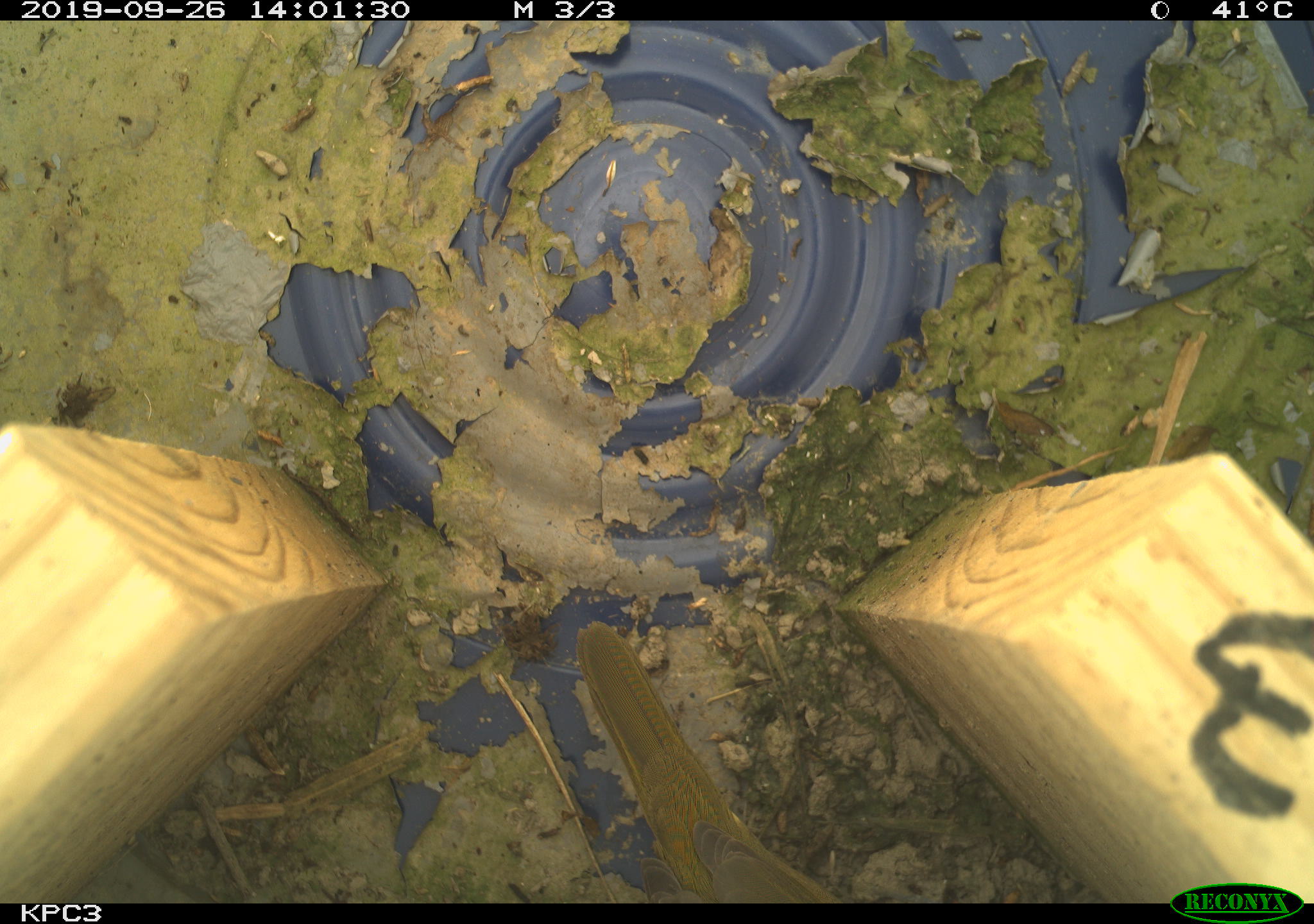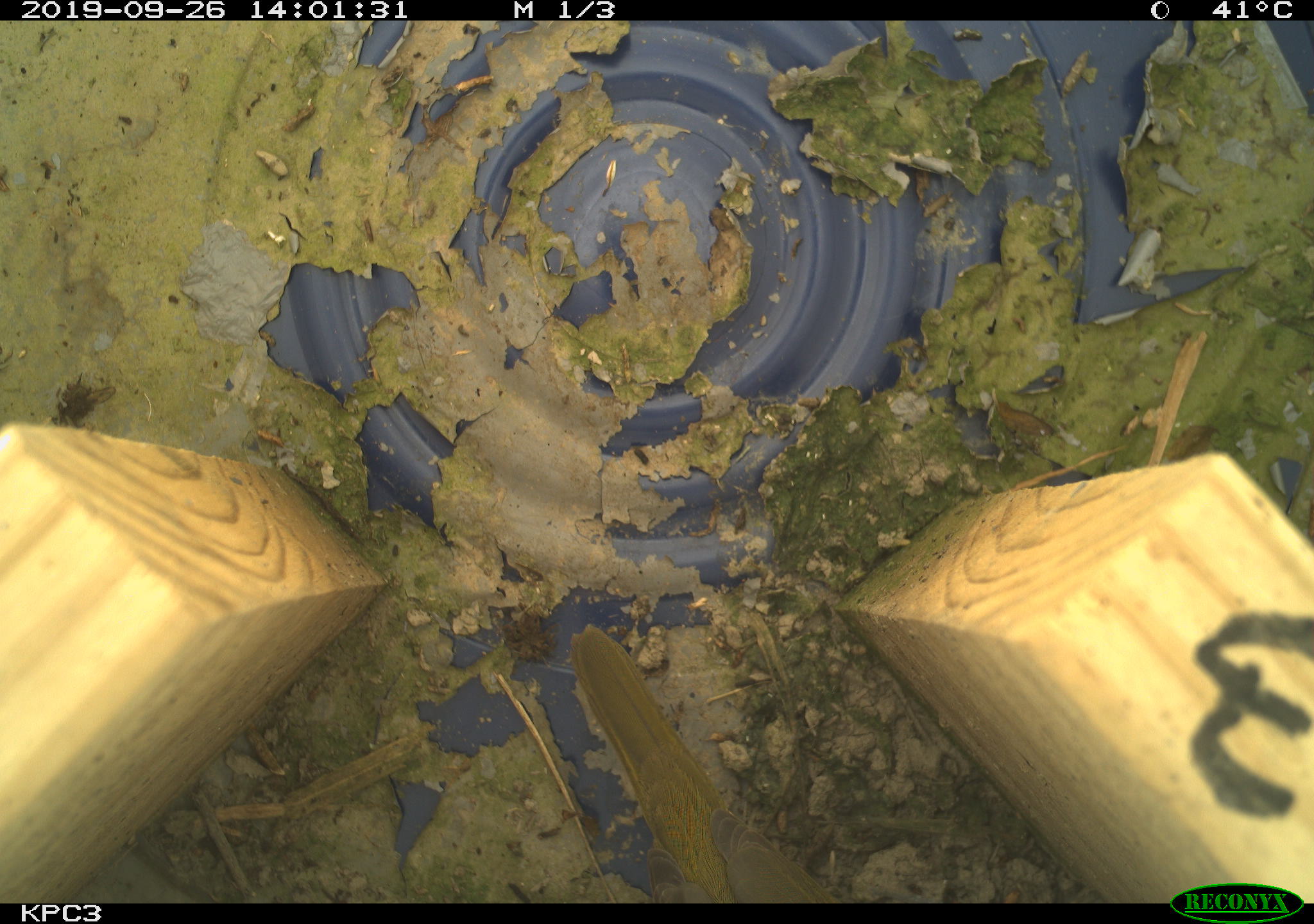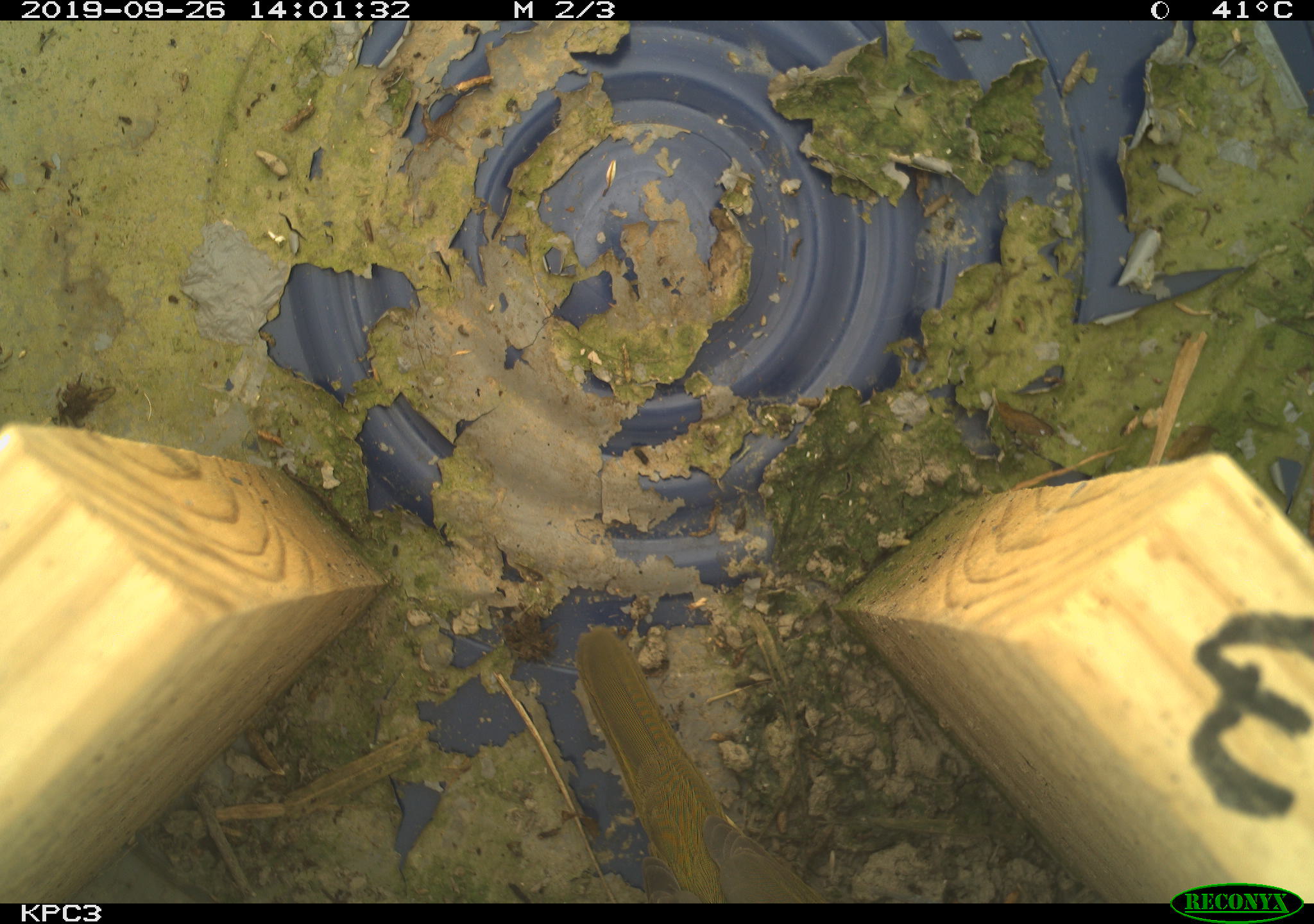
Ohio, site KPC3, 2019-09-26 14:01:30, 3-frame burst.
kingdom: Animalia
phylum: Chordata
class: Aves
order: Passeriformes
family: Parulidae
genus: Geothlypis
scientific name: Geothlypis trichas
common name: common yellowthroat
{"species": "common yellowthroat (Geothlypis trichas)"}